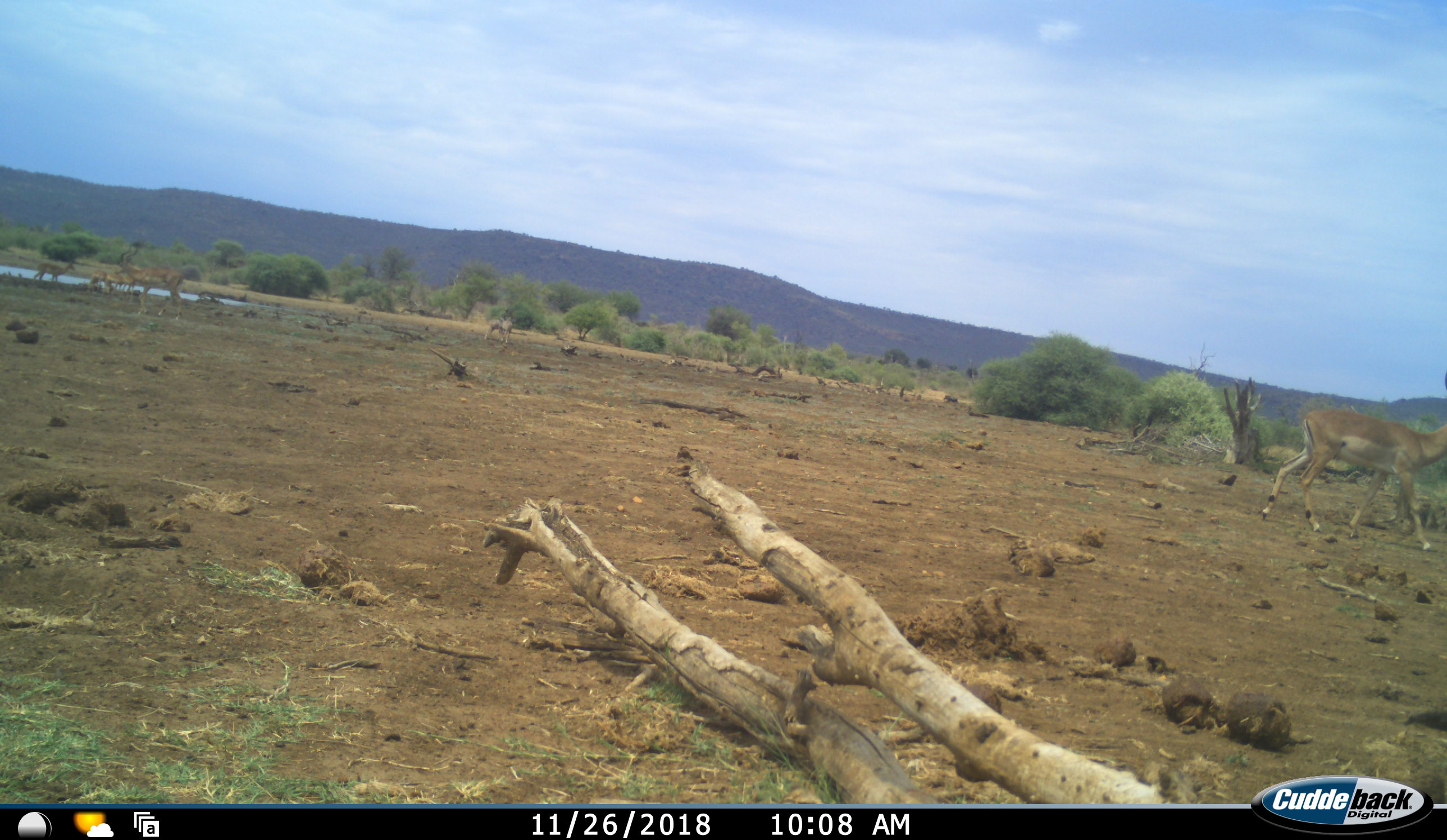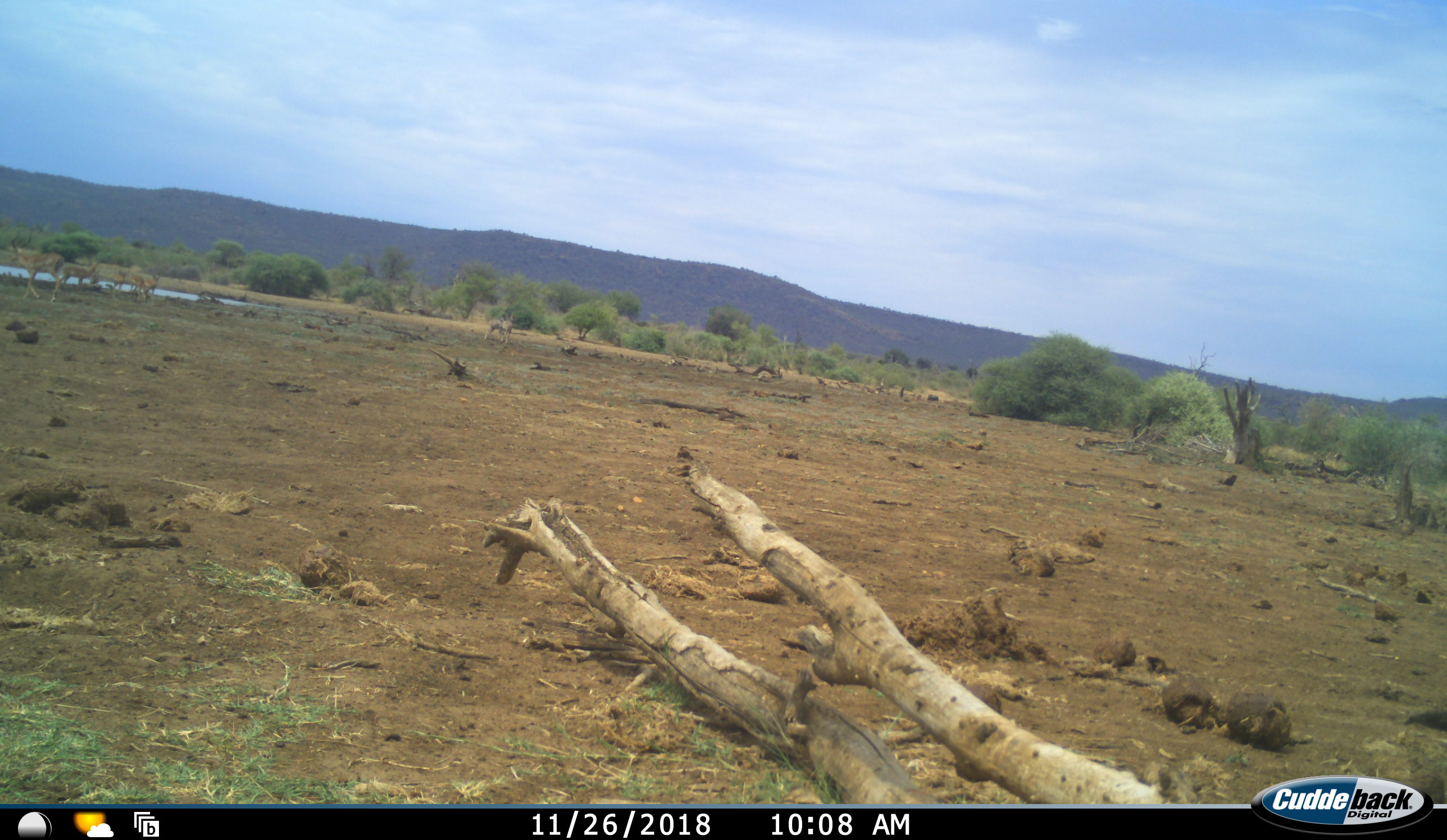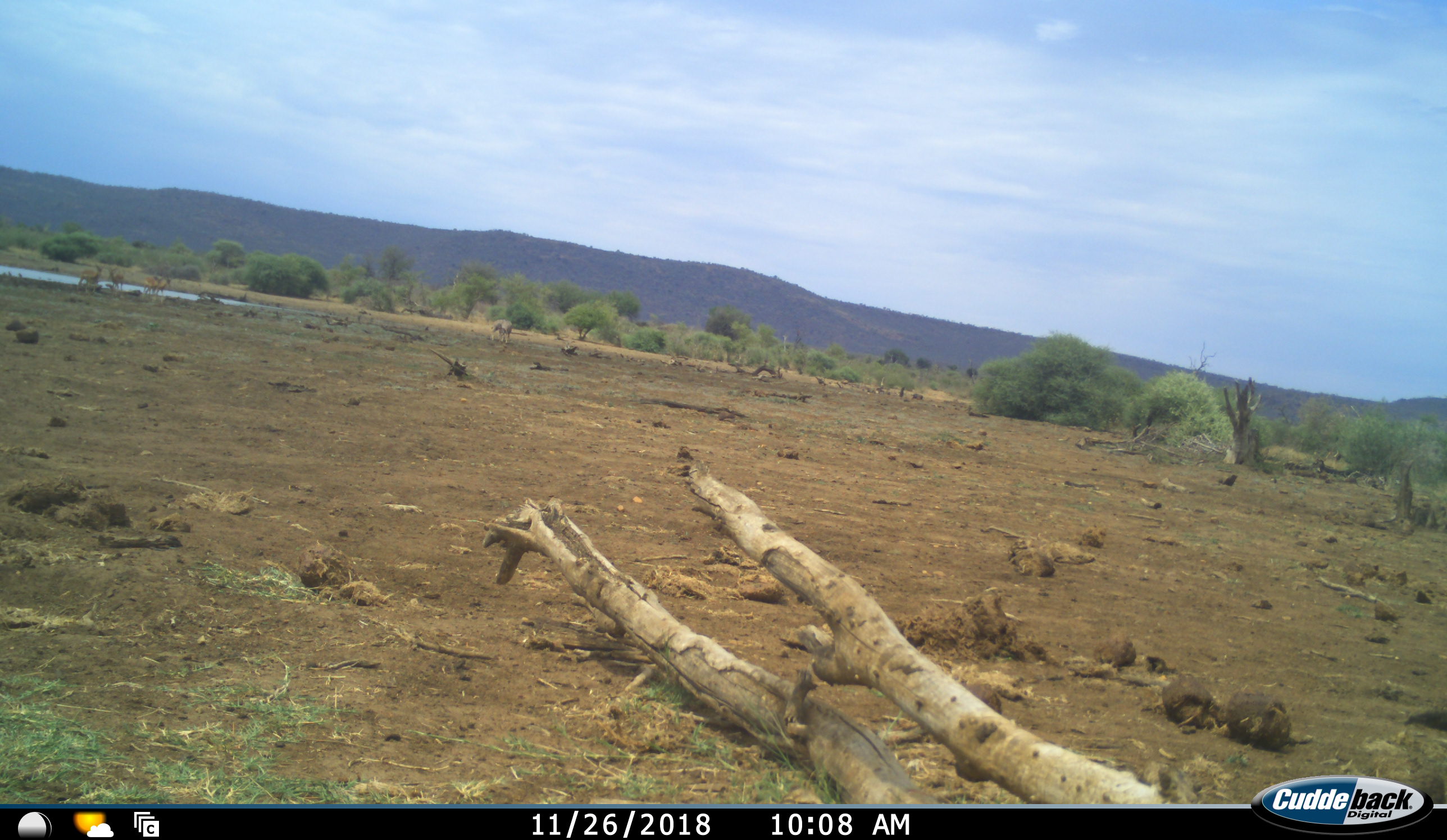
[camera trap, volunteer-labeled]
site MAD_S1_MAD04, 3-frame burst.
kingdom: Animalia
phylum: Chordata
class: Mammalia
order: Primates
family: Cercopithecidae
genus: Papio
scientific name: Papio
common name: baboon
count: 1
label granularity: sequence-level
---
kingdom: Animalia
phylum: Chordata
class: Mammalia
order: Artiodactyla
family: Bovidae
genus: Aepyceros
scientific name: Aepyceros melampus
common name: impala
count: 6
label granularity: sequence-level